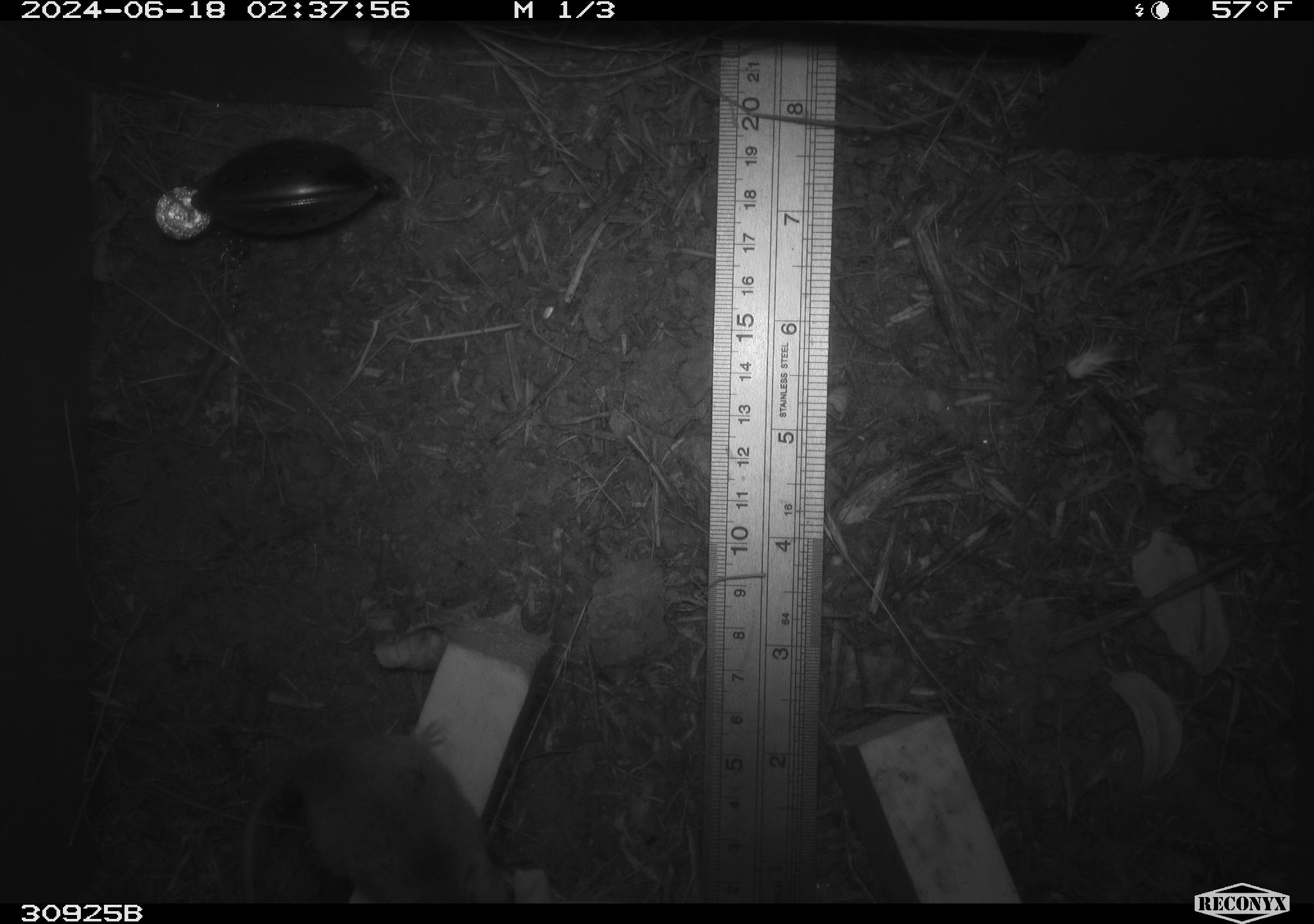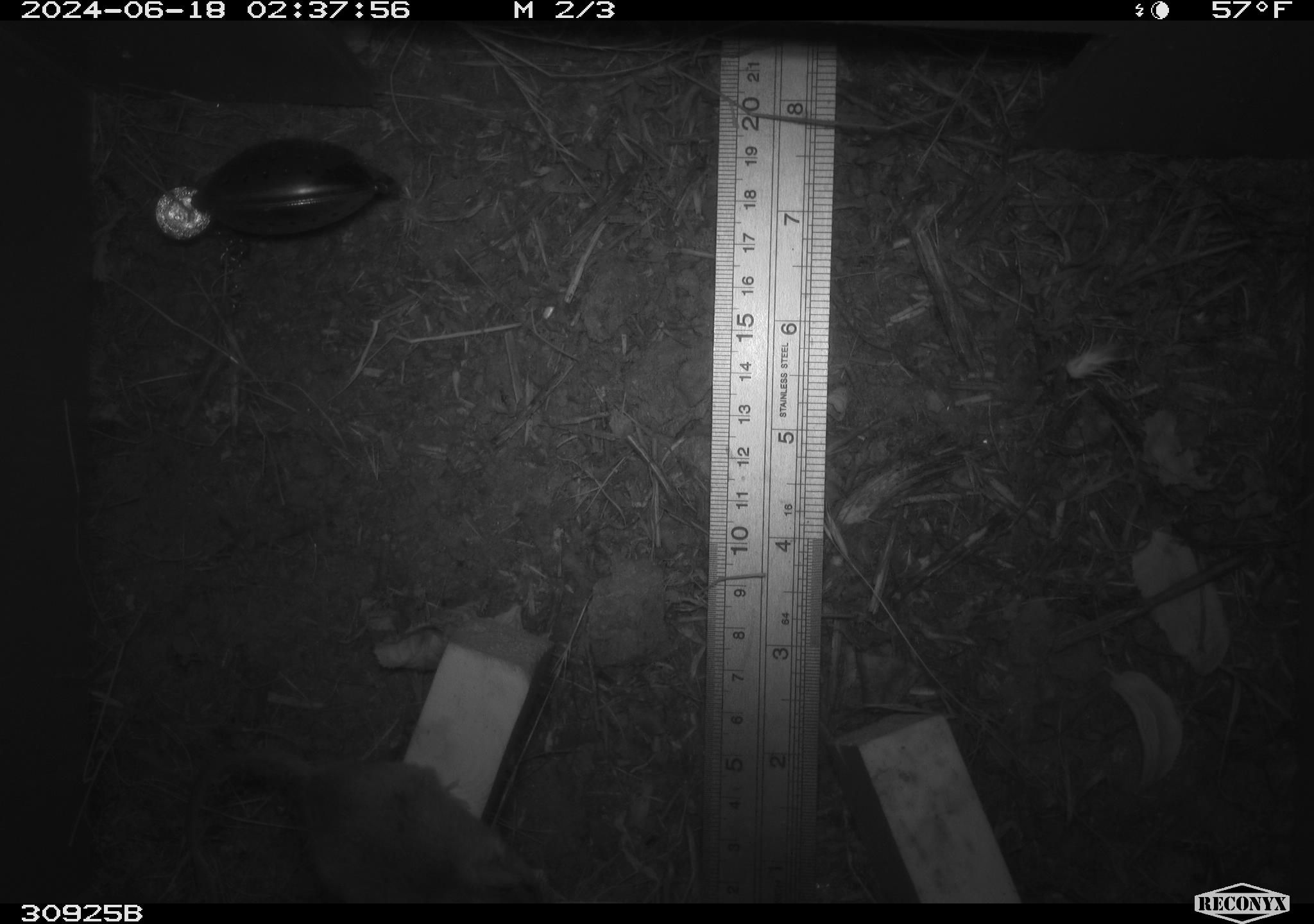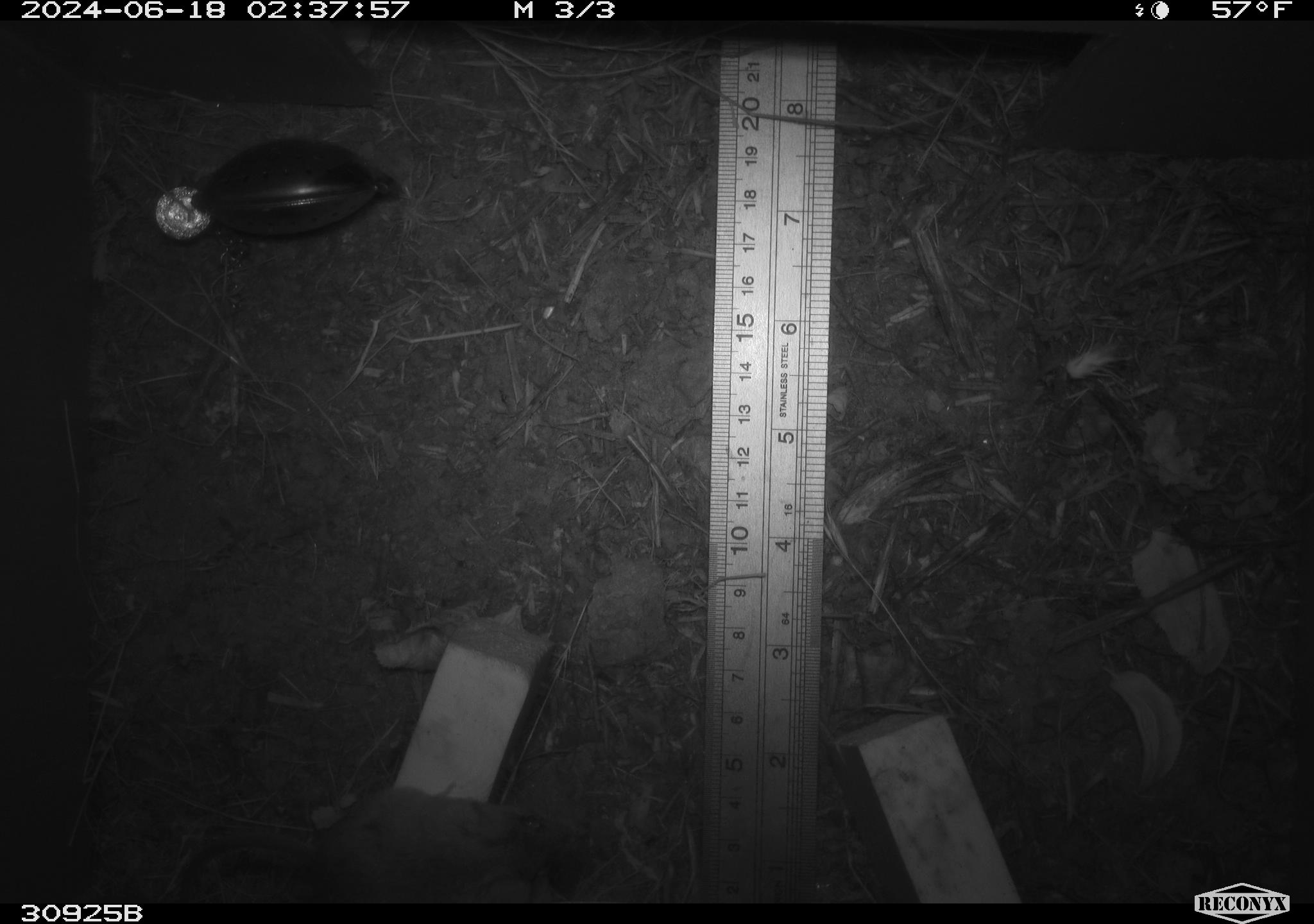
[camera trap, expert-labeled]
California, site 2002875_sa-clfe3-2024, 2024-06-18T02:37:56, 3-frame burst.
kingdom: Animalia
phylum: Chordata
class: Mammalia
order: Rodentia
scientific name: Rodentia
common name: mouse species